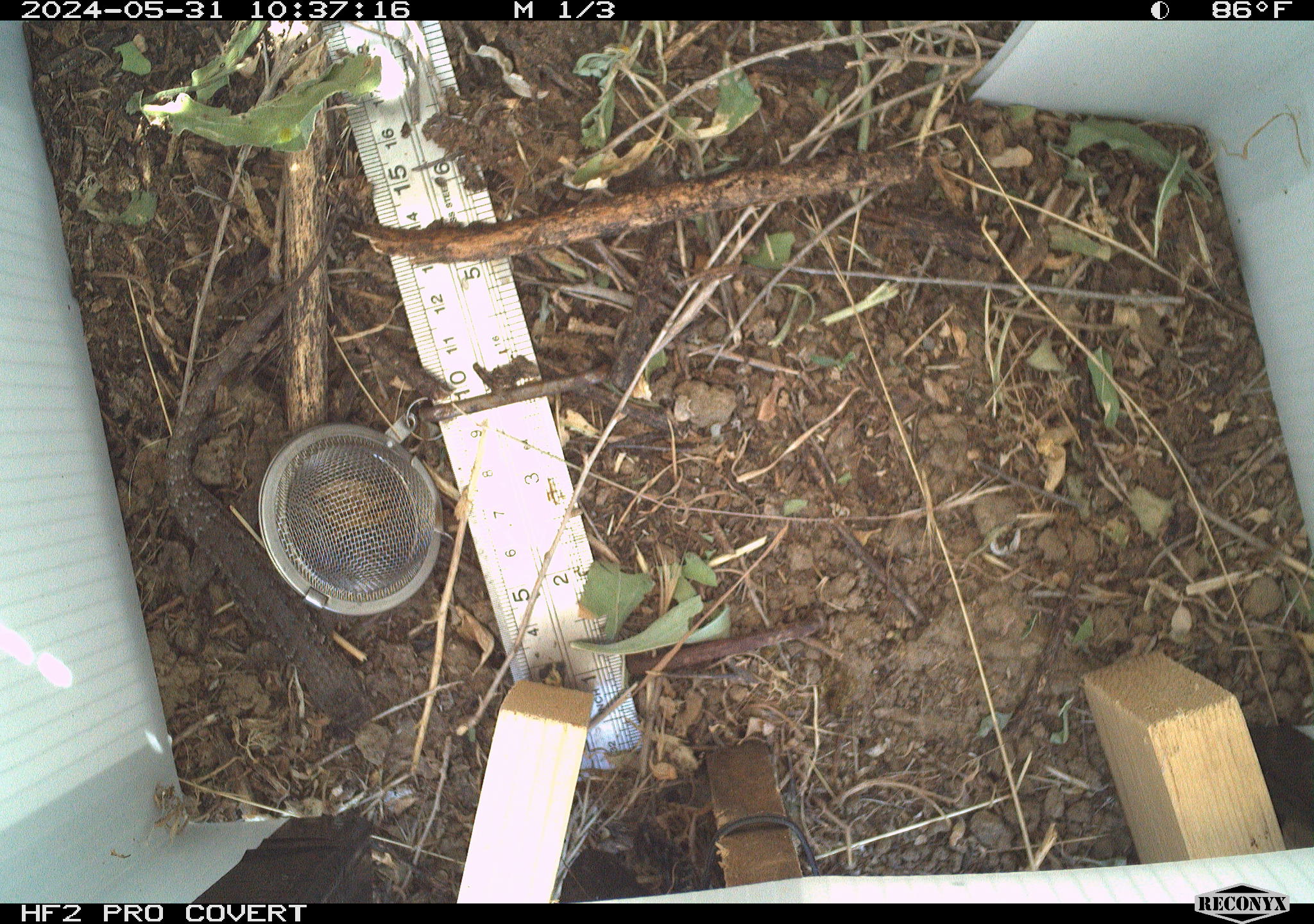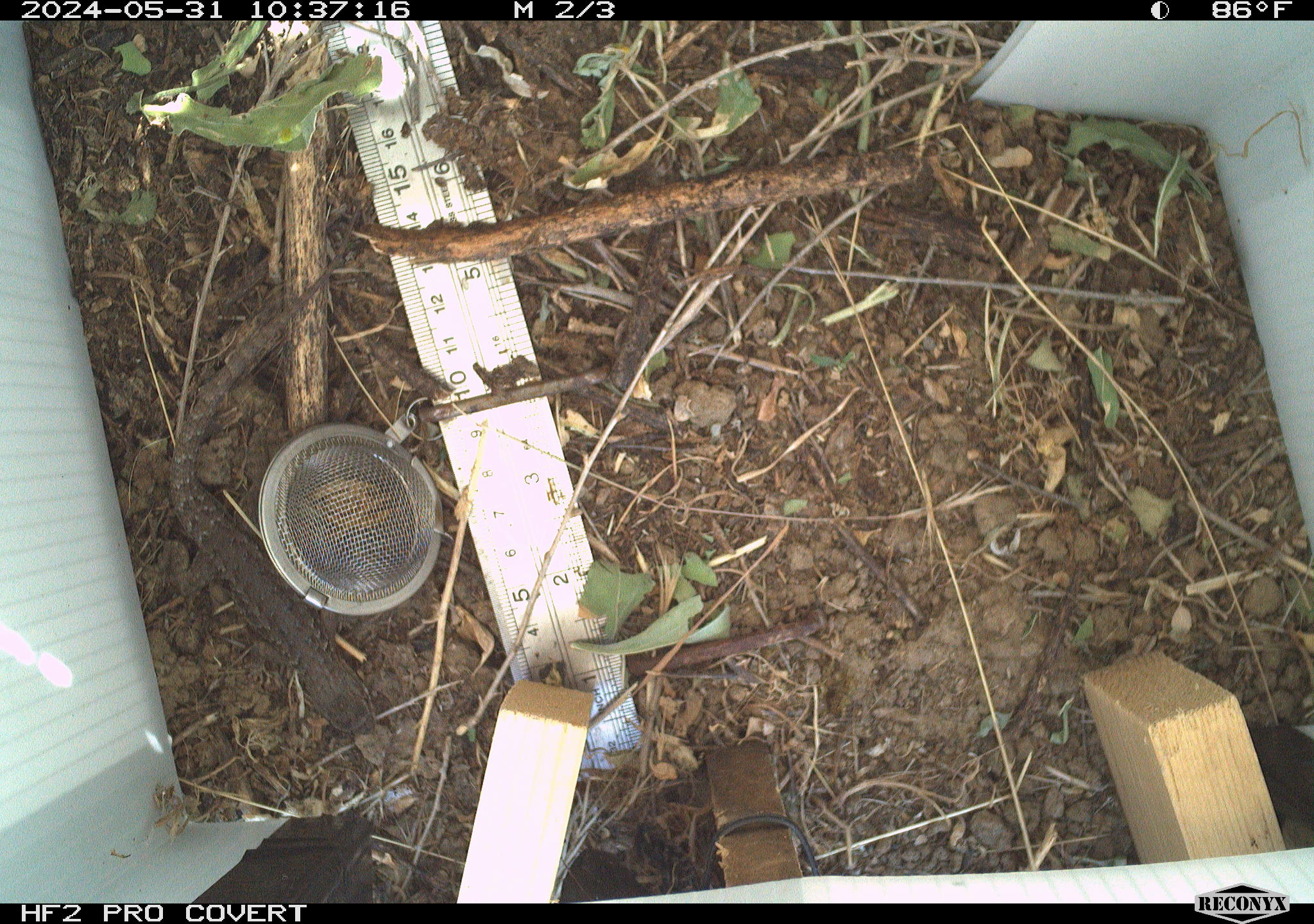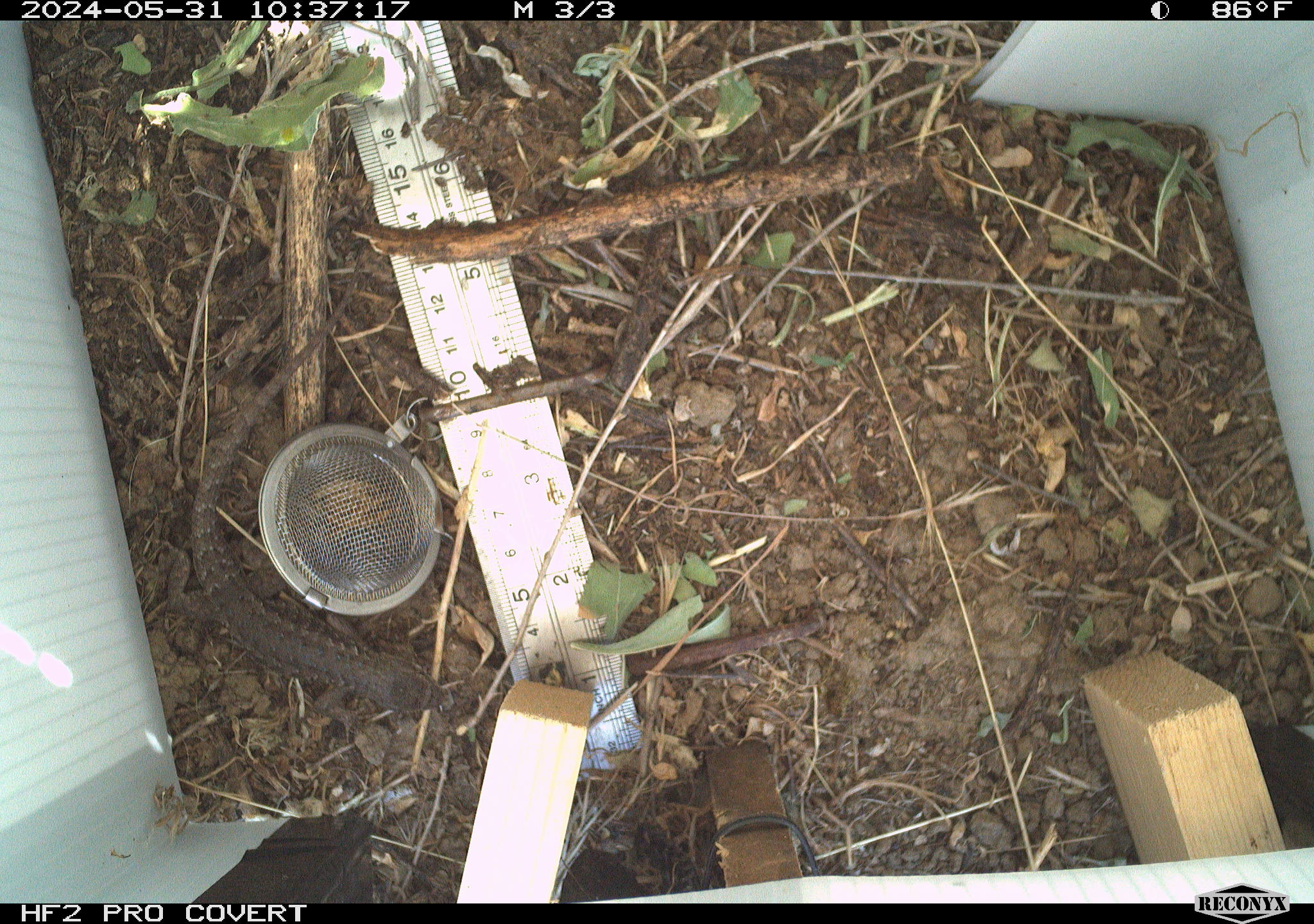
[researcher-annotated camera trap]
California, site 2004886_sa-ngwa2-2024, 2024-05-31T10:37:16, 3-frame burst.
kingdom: Animalia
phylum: Chordata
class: Reptilia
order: Squamata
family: Phrynosomatidae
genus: Sceloporus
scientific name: Sceloporus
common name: spiny lizards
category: sceloporus species